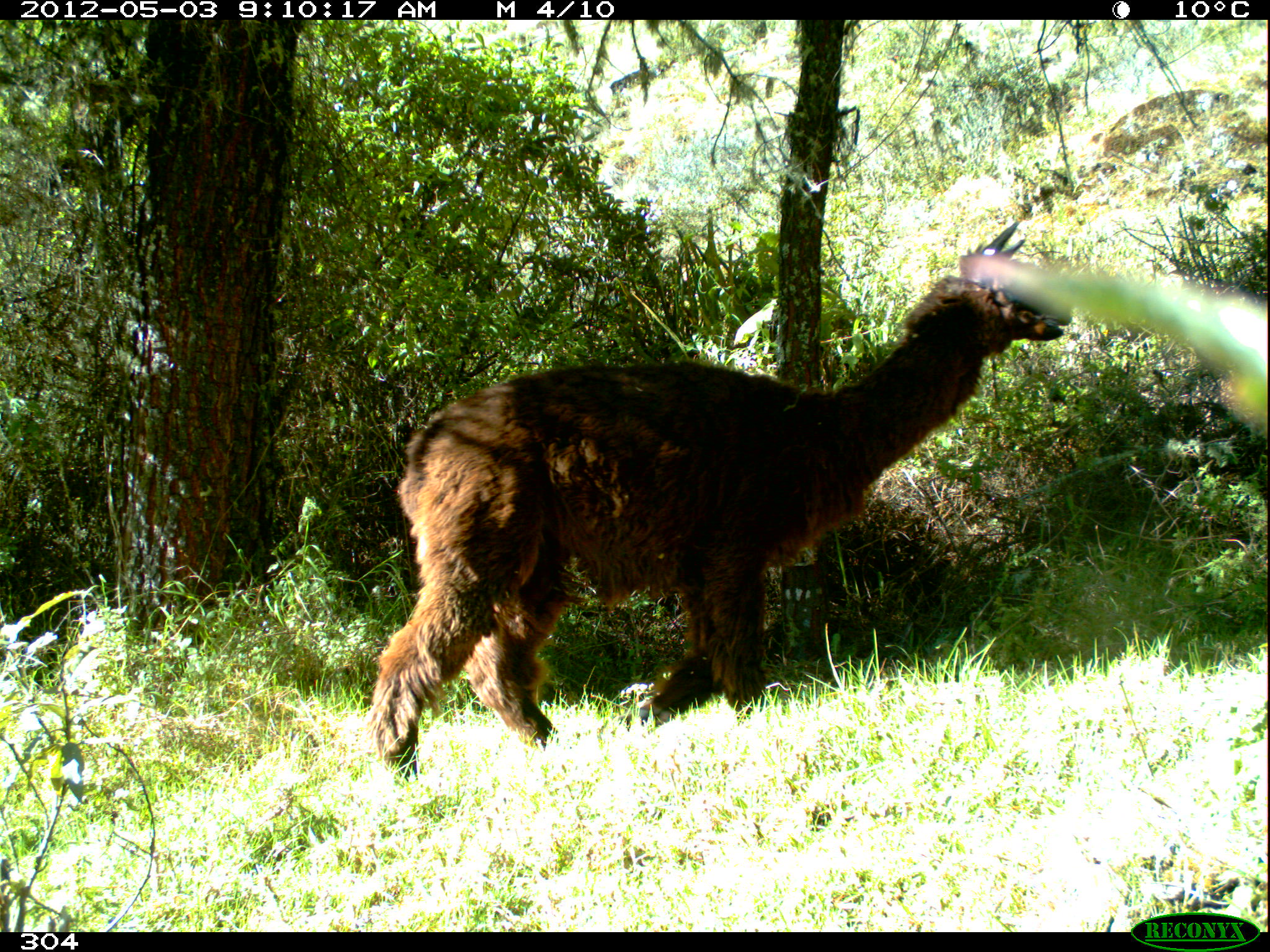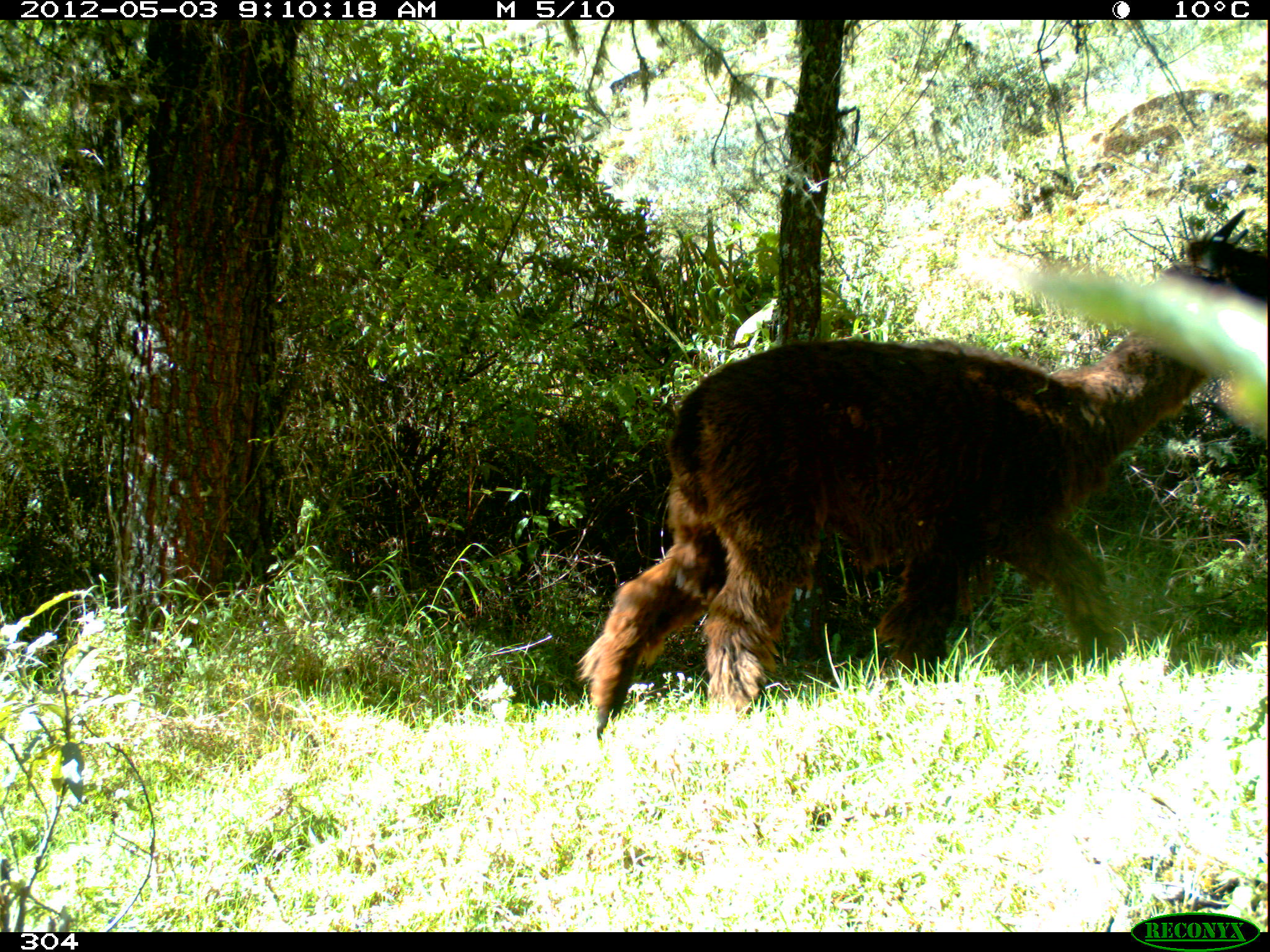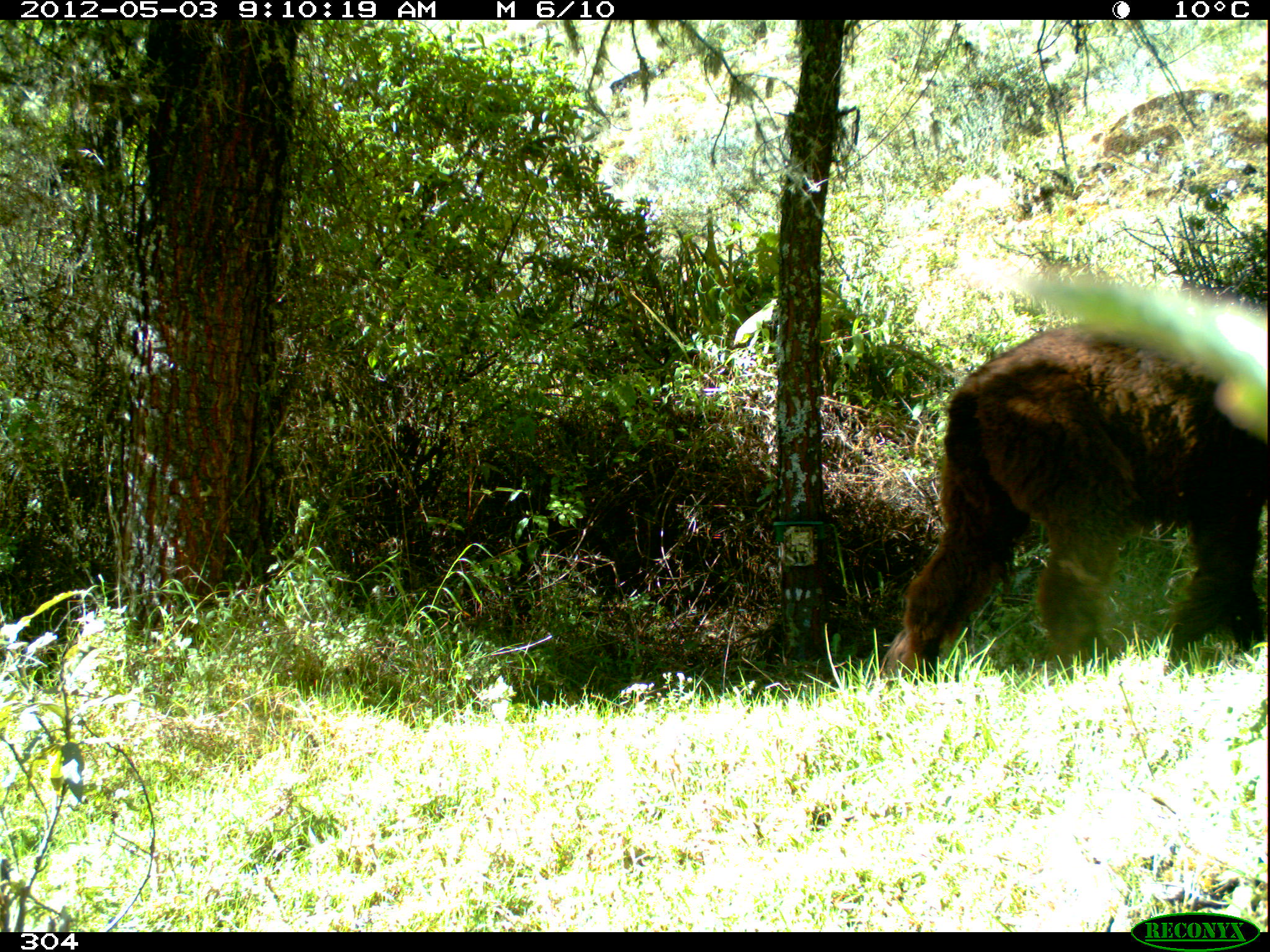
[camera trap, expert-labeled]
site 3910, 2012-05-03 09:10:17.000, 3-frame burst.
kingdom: Animalia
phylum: Chordata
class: Mammalia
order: Artiodactyla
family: Camelidae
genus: Vicugna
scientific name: Vicugna pacos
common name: alpaca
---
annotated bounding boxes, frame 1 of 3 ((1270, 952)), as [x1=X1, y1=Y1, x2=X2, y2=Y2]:
vicugna pacos: [x1=364, y1=217, x2=1073, y2=784]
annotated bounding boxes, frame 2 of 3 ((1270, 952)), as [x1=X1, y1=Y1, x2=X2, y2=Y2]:
vicugna pacos: [x1=575, y1=205, x2=1267, y2=737]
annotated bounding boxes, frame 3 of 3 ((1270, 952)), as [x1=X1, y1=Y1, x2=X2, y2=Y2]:
vicugna pacos: [x1=874, y1=315, x2=1270, y2=683]